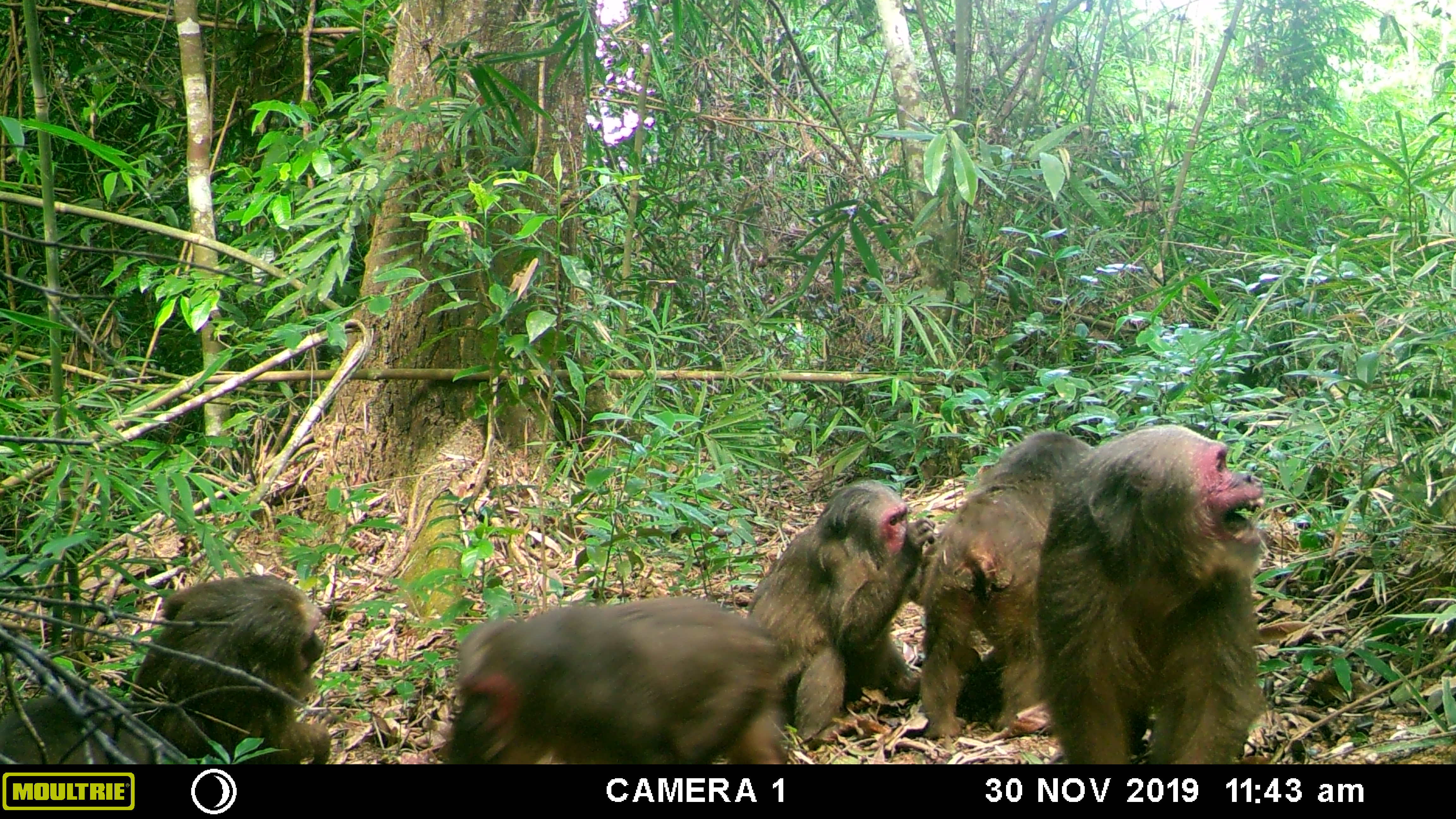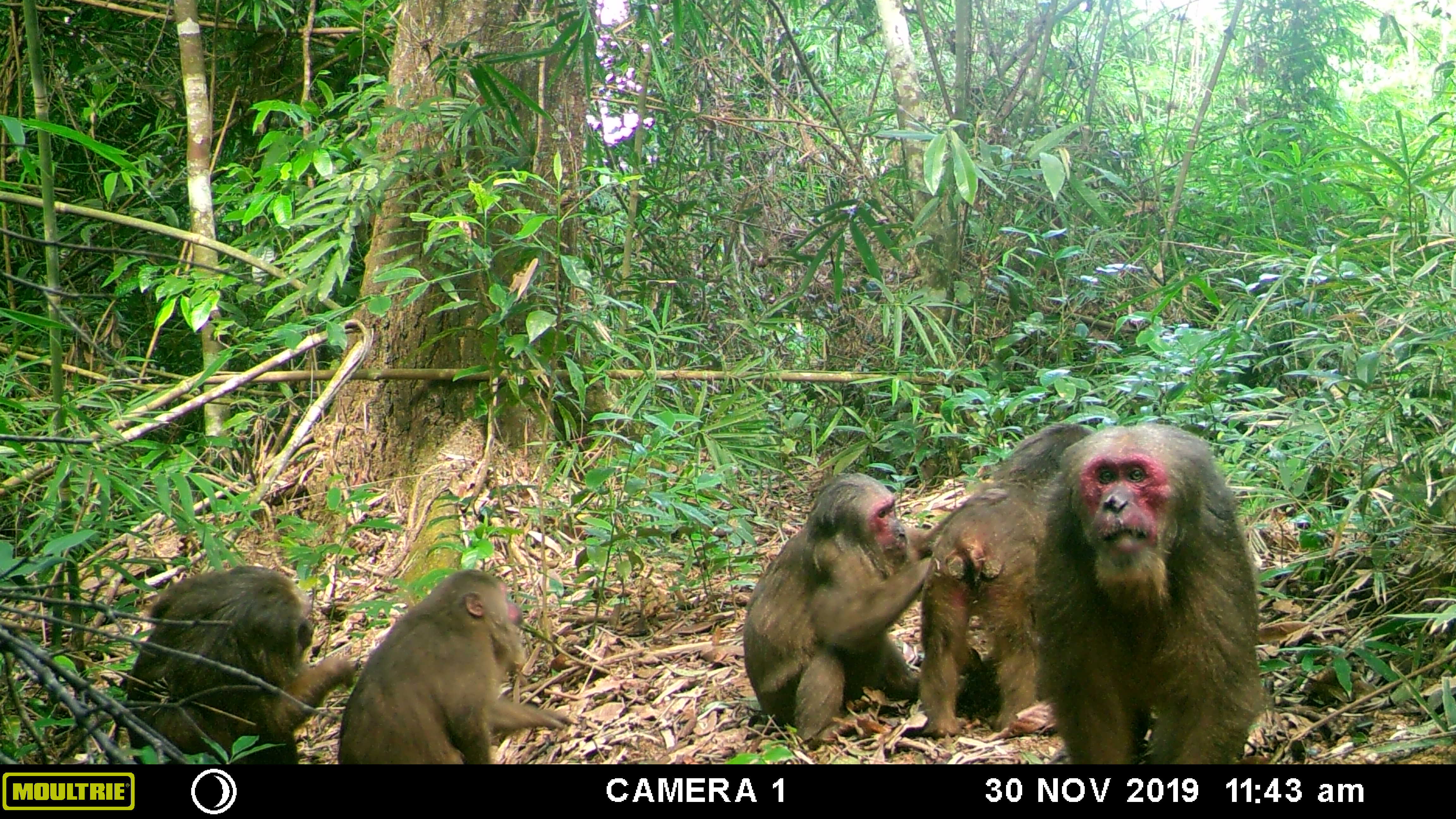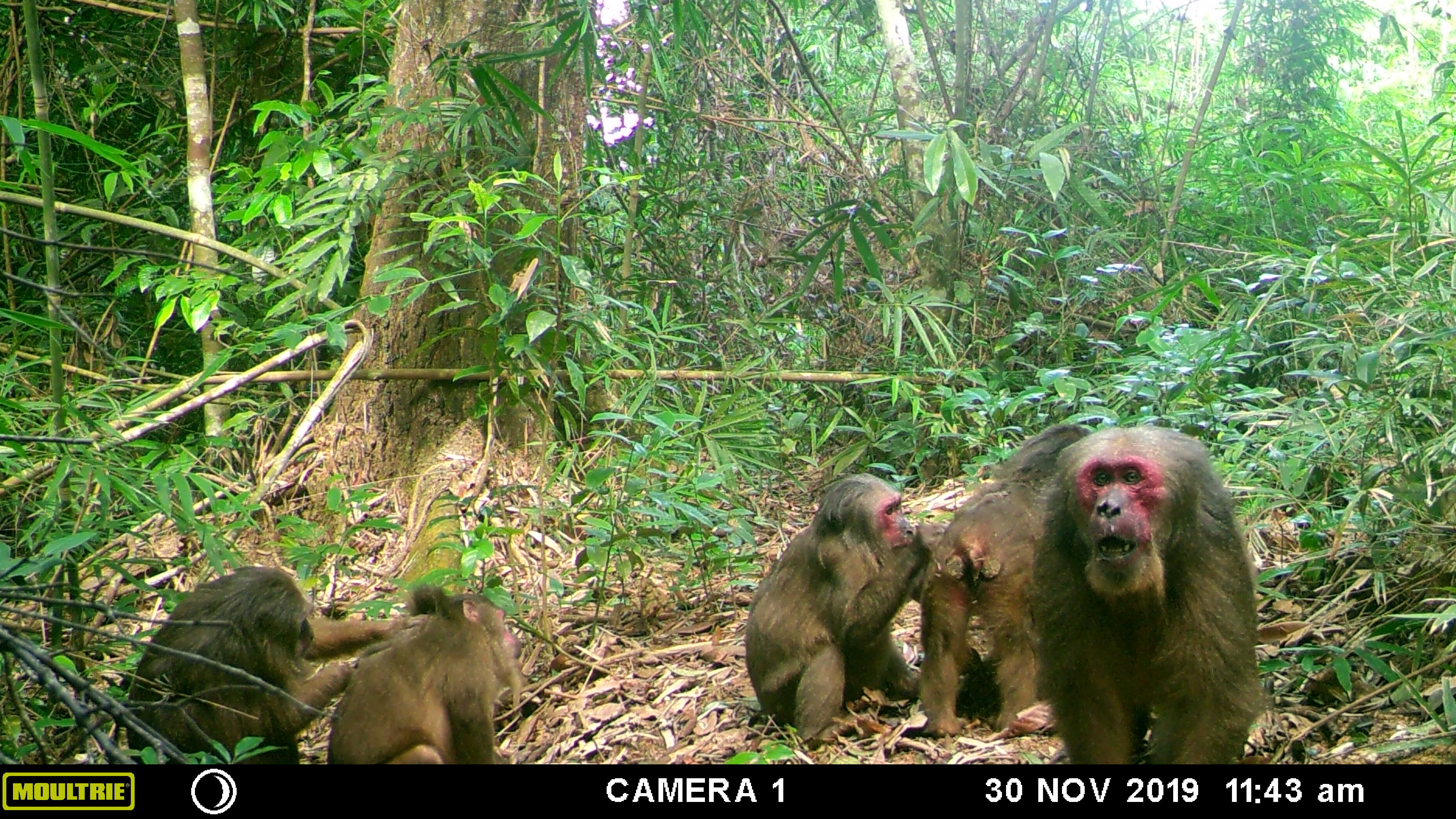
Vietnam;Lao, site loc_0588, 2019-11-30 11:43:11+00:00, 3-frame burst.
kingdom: Animalia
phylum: Chordata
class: Mammalia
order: Primates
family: Cercopithecidae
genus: Macaca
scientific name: Macaca arctoides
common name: stump-tailed macaque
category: stump tailed macaque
Stump tailed macaque (stump-tailed macaque) (Macaca arctoides). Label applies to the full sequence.